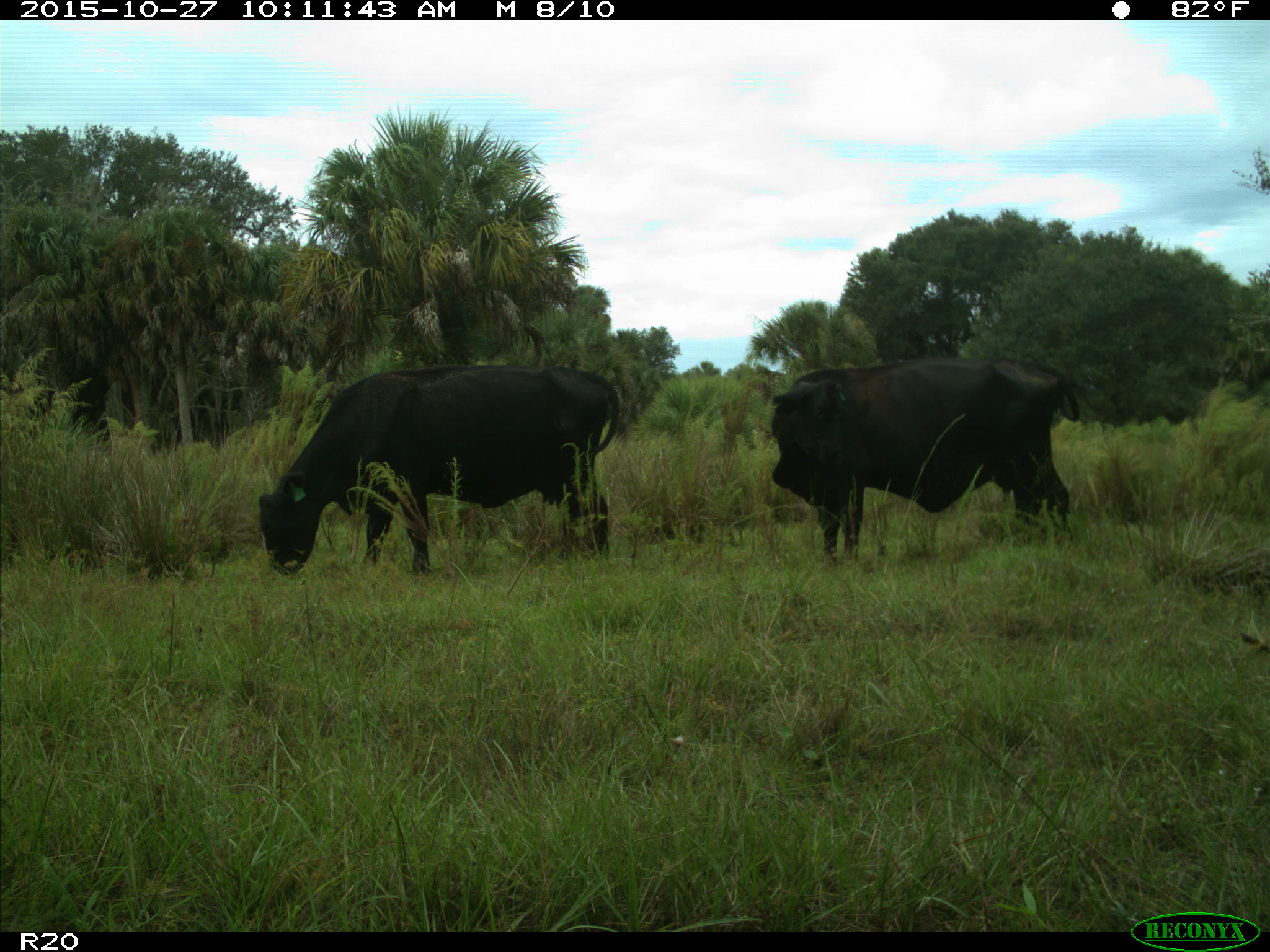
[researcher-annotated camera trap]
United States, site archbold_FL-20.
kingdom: Animalia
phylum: Chordata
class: Mammalia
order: Artiodactyla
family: Bovidae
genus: Bos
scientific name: Bos taurus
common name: domestic cow